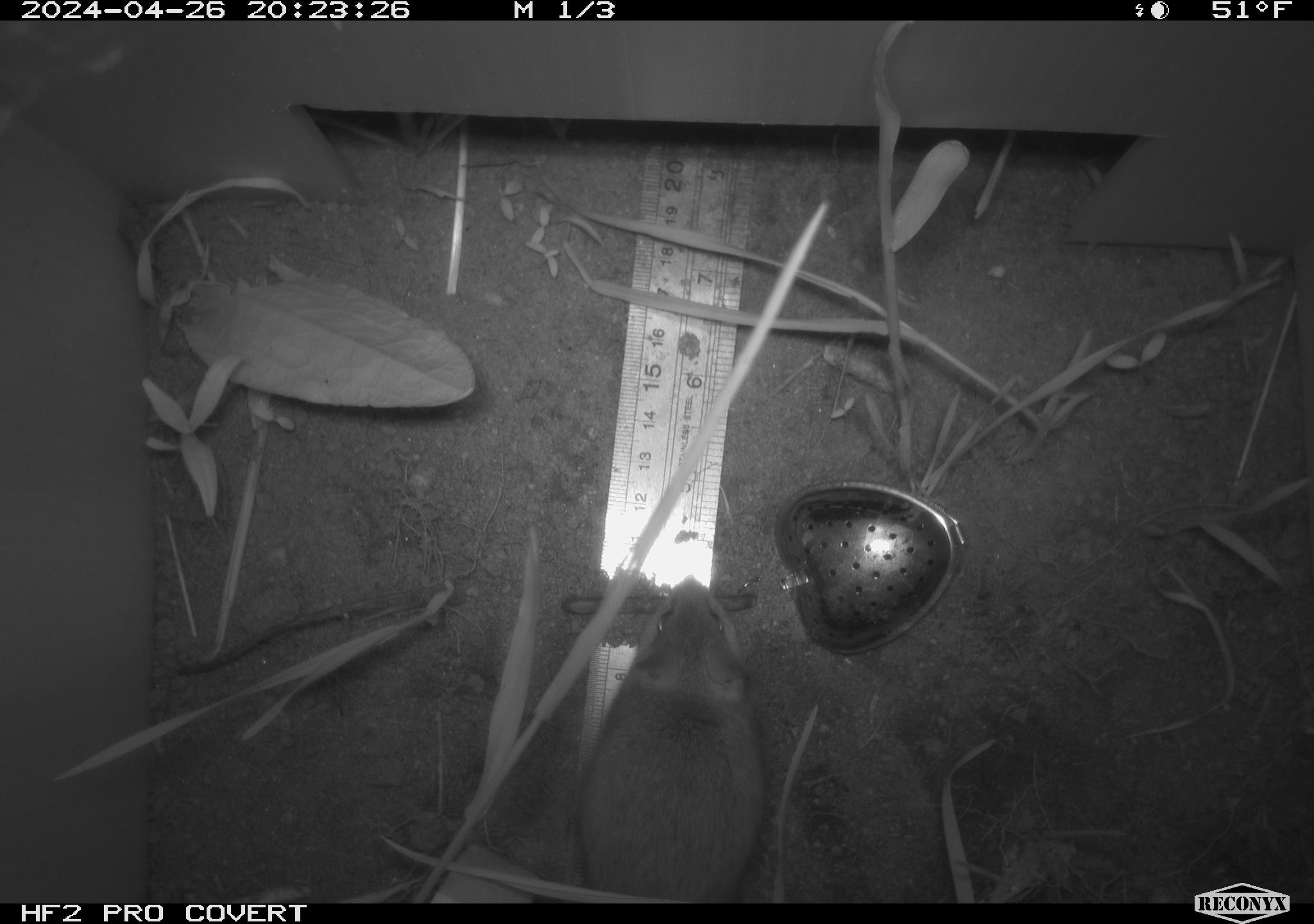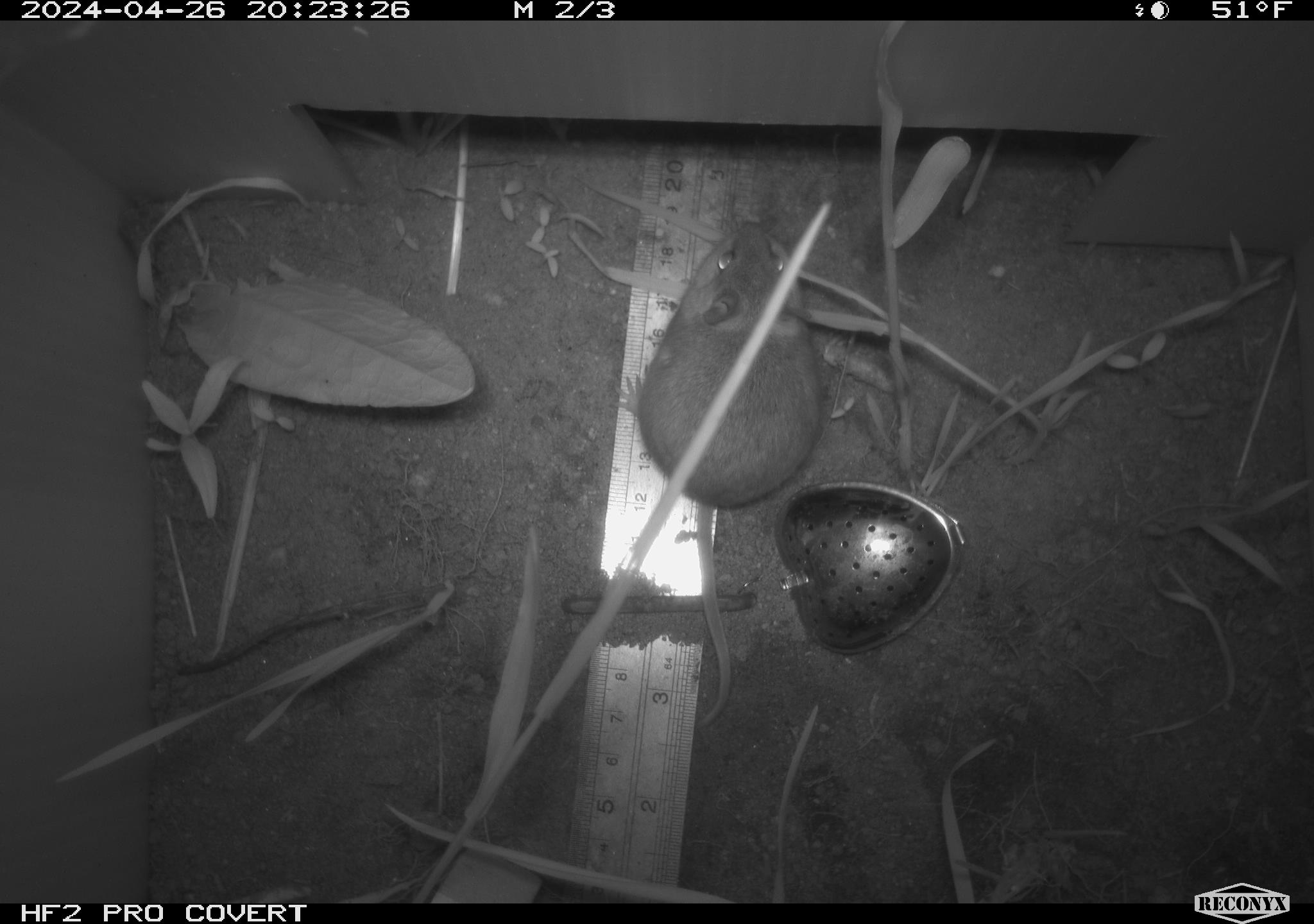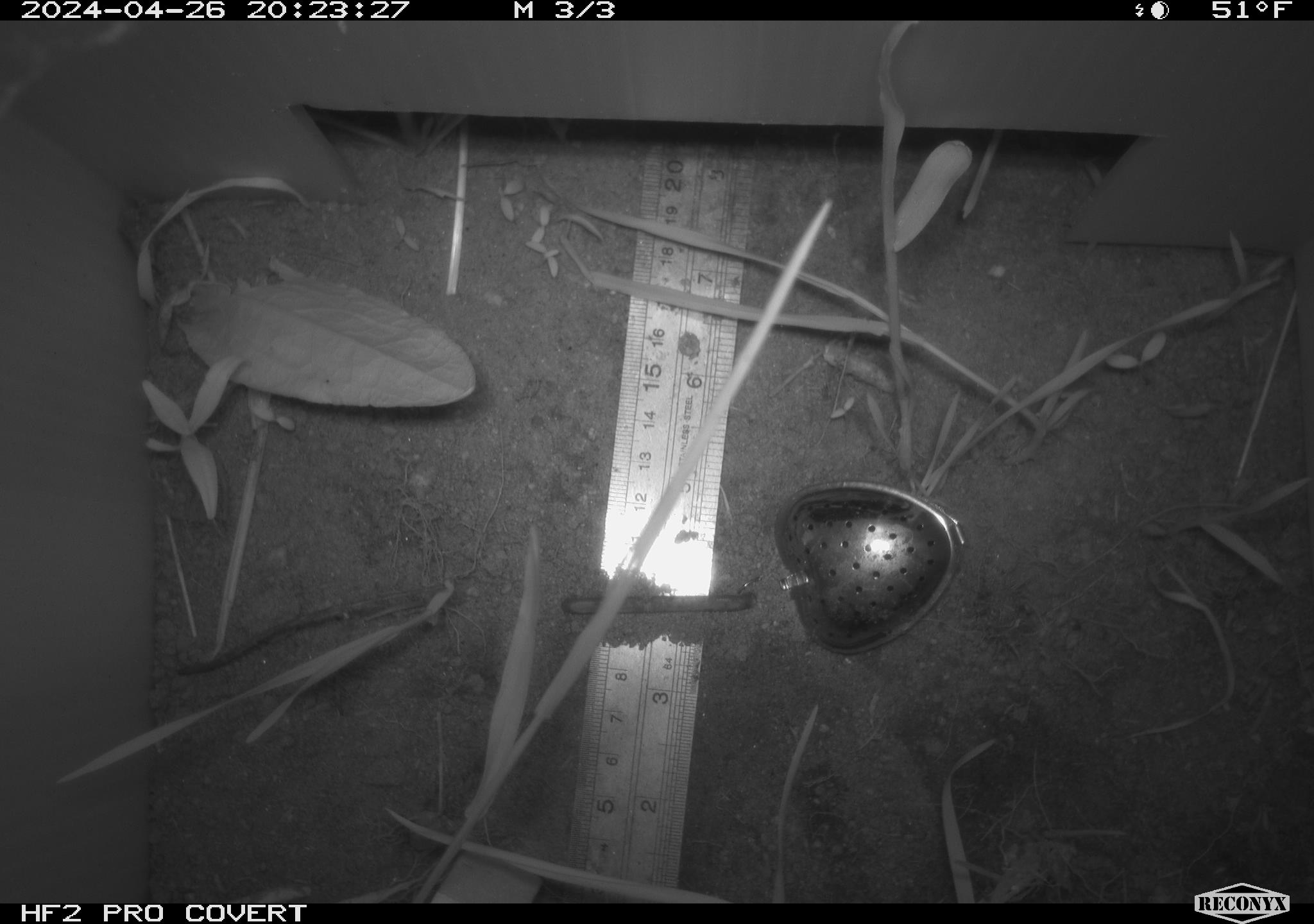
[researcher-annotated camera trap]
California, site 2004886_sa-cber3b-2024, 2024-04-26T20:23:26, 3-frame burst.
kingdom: Animalia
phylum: Chordata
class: Mammalia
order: Rodentia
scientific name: Rodentia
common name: mouse species